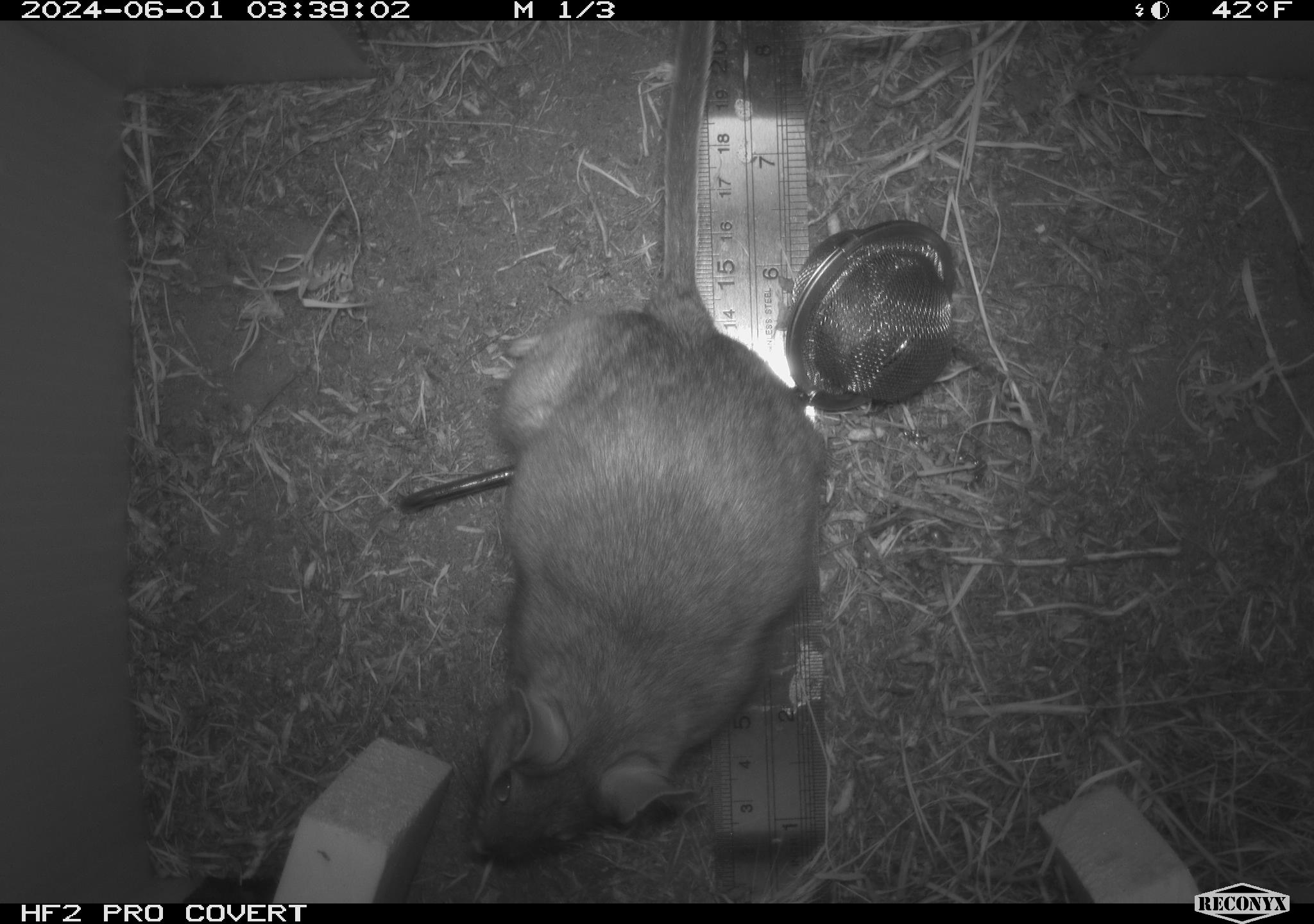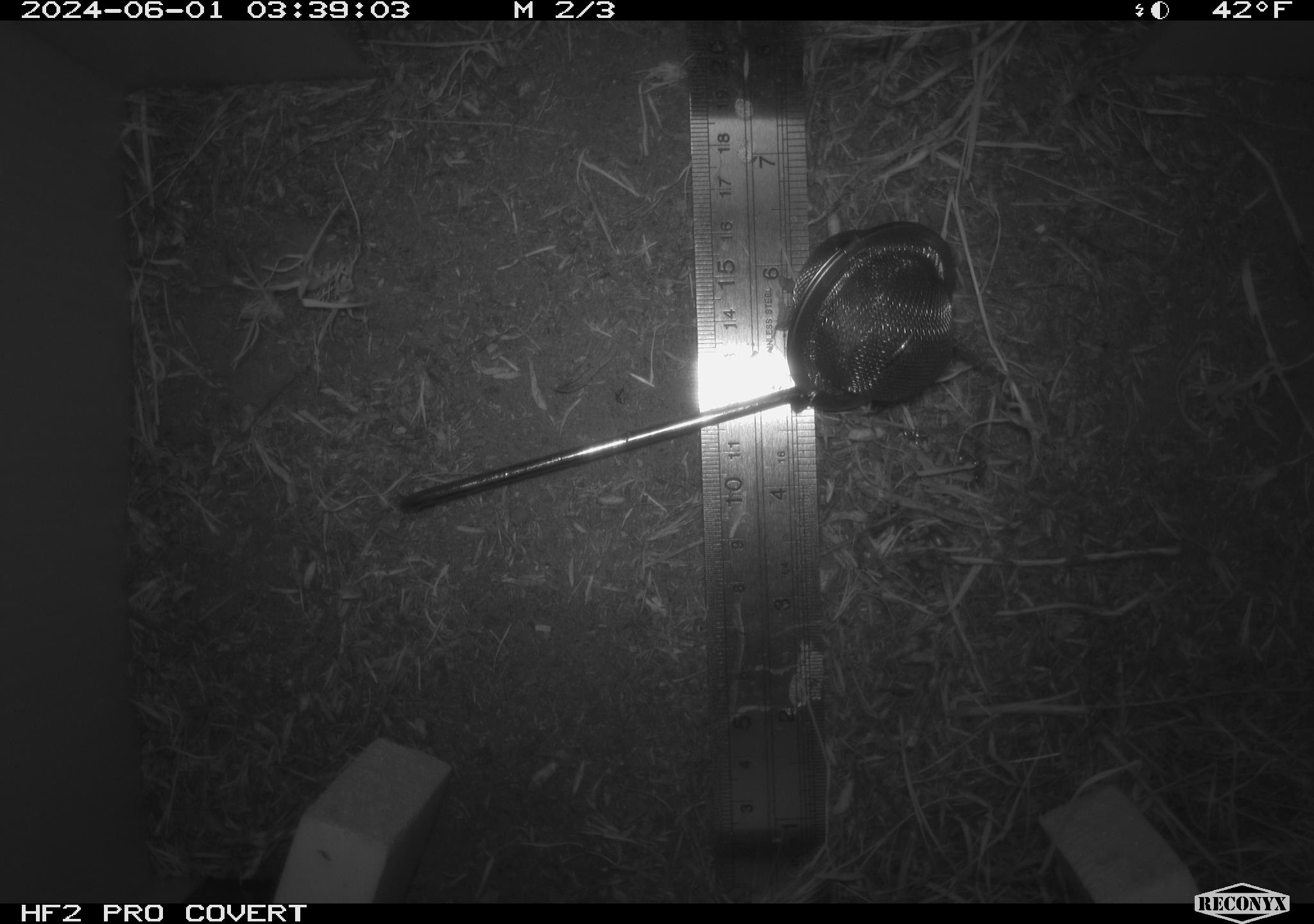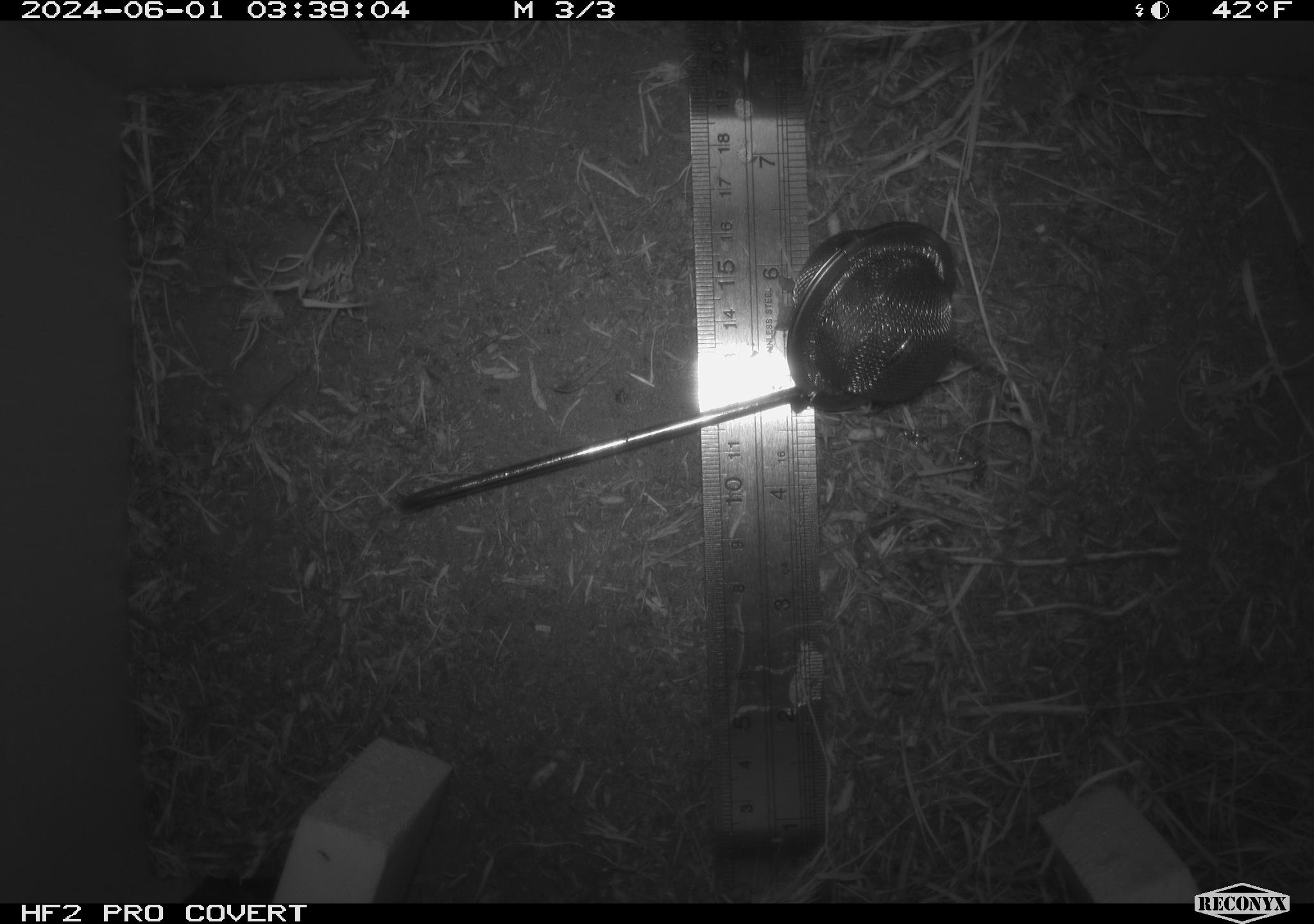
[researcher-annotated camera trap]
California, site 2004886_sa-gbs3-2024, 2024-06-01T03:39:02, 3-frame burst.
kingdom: Animalia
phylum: Chordata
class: Mammalia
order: Rodentia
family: Cricetidae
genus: Neotoma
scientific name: Neotoma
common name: pack rat or woodrat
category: neotoma species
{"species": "neotoma species (pack rat or woodrat) (Neotoma)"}